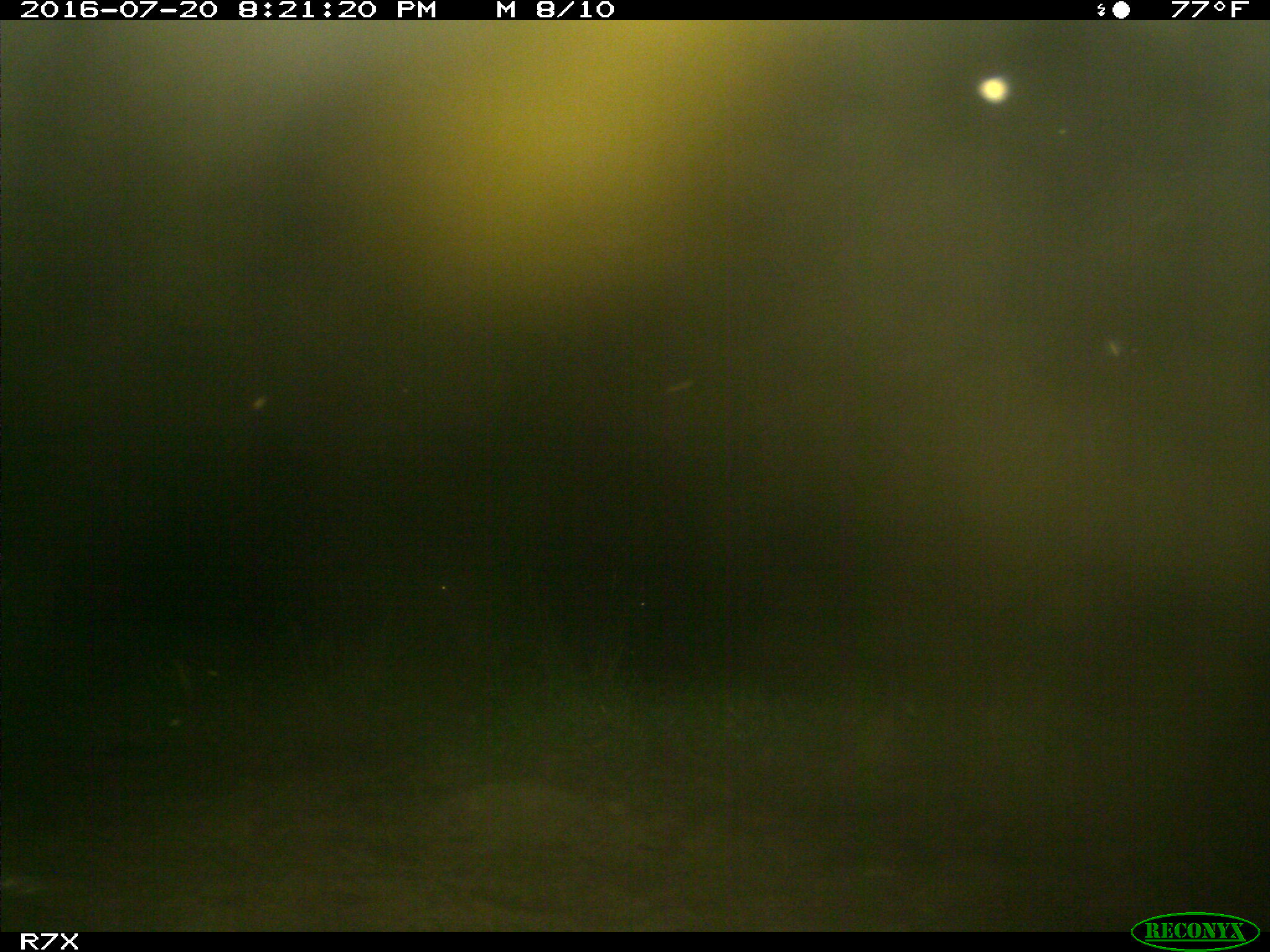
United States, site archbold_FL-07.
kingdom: Animalia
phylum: Chordata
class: Mammalia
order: Artiodactyla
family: Bovidae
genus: Bos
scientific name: Bos taurus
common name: domestic cow